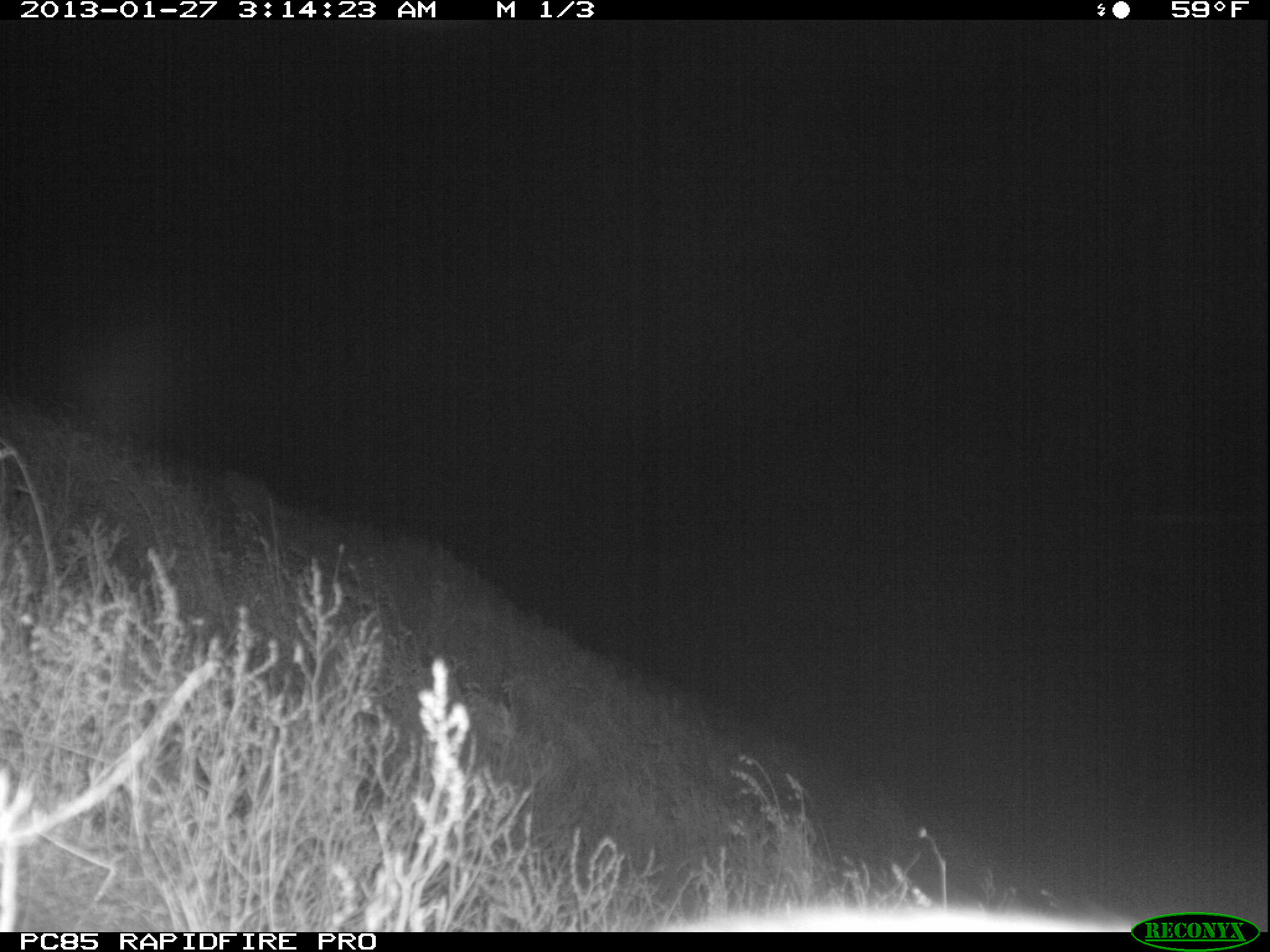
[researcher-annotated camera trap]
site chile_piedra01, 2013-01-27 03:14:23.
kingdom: Animalia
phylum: Chordata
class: Mammalia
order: Lagomorpha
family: Leporidae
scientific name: Leporidae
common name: rabbits and hares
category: rabbit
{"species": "rabbit (rabbits and hares) (Leporidae)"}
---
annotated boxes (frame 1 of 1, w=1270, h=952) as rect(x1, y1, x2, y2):
rabbit: rect(652, 888, 1195, 931)